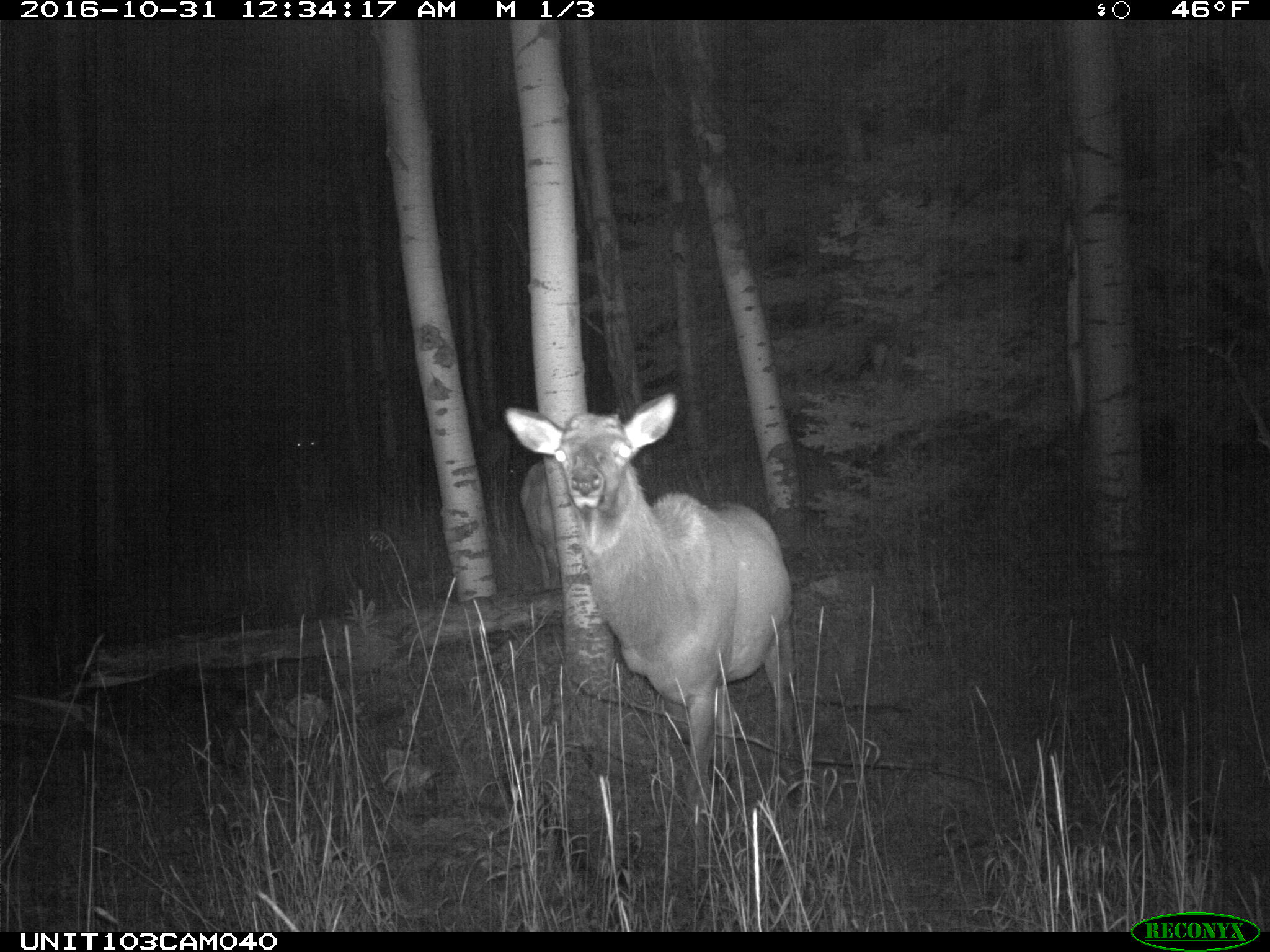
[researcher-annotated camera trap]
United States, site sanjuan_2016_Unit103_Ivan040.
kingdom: Animalia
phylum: Chordata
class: Mammalia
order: Artiodactyla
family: Cervidae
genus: Cervus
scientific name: Cervus elaphus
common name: red deer